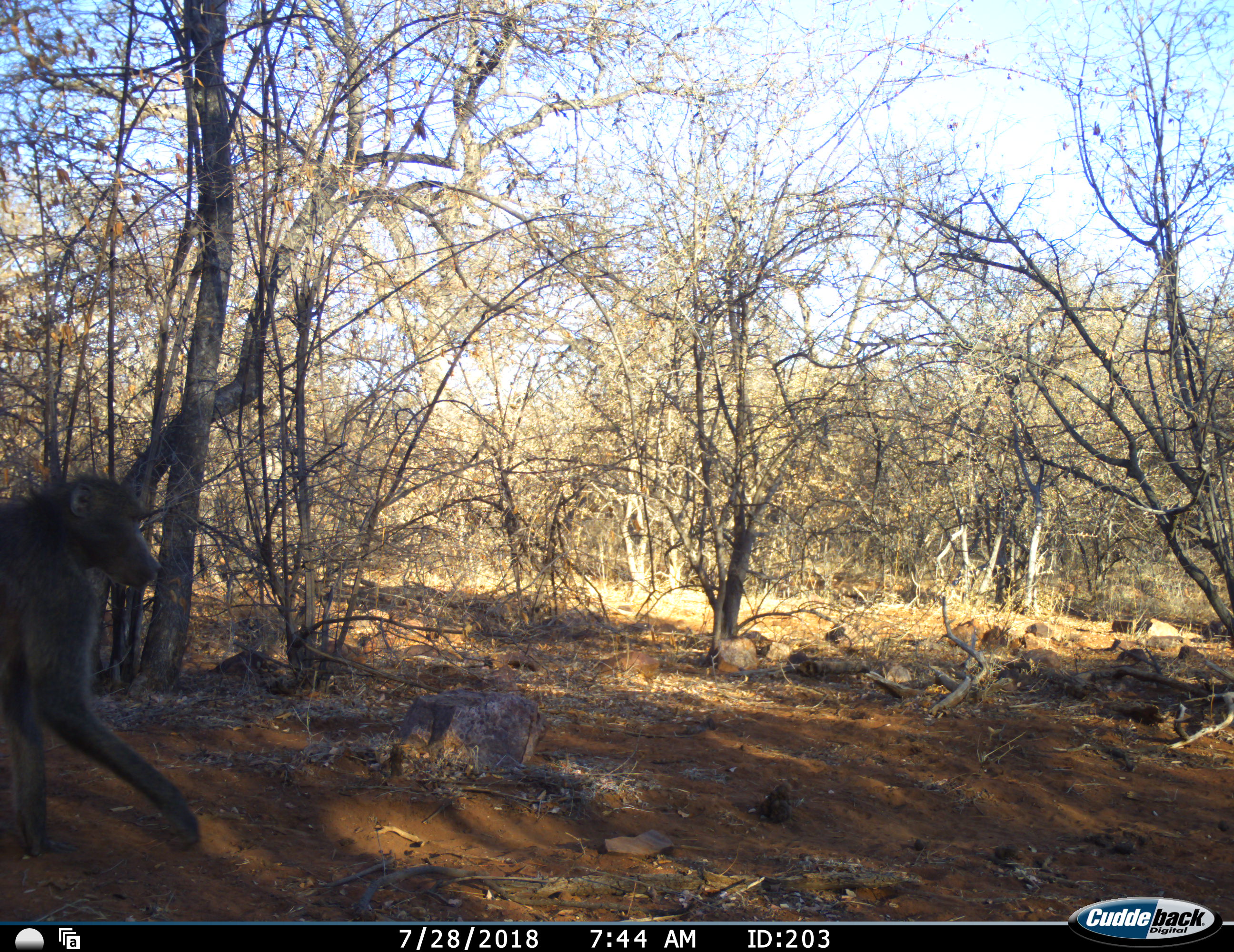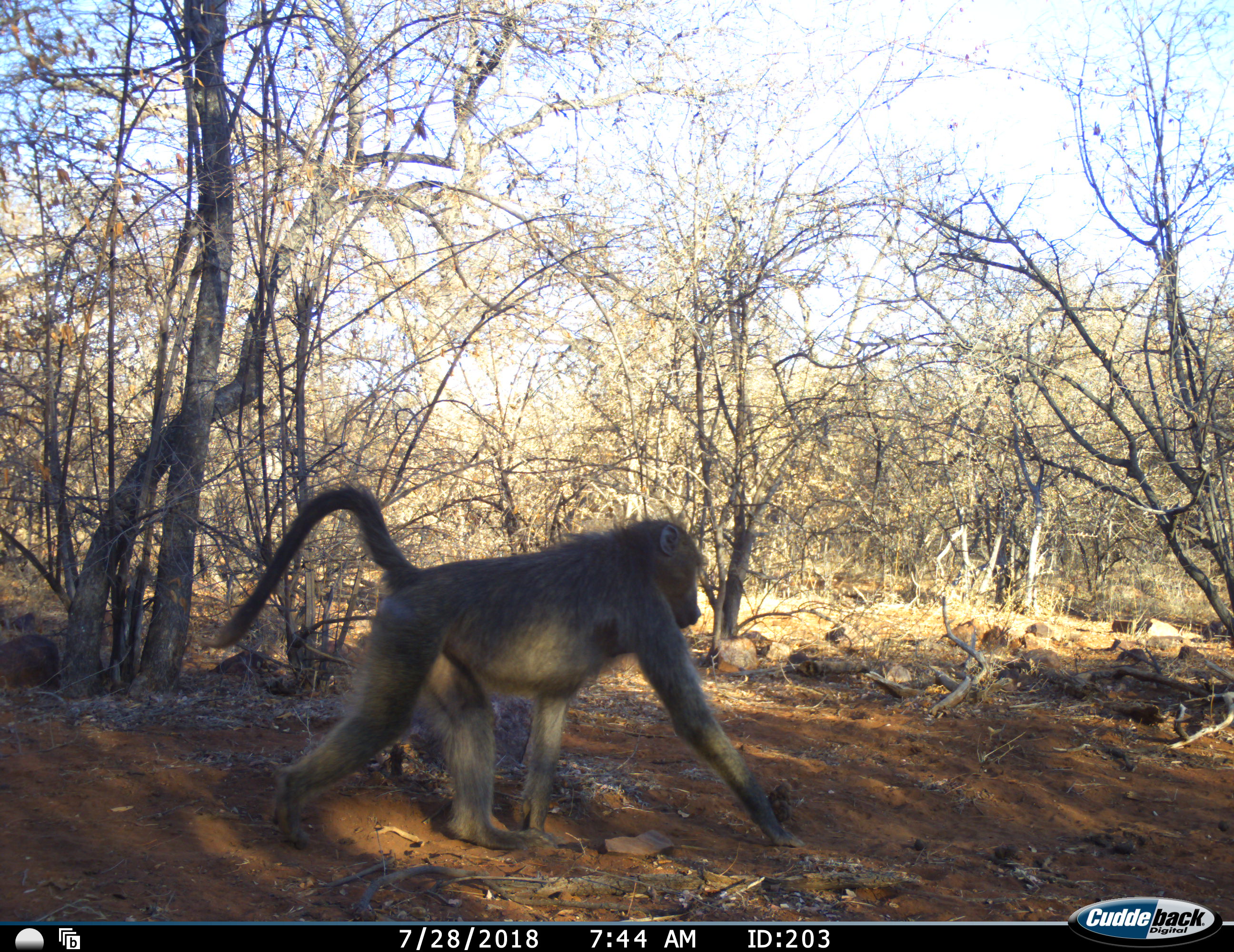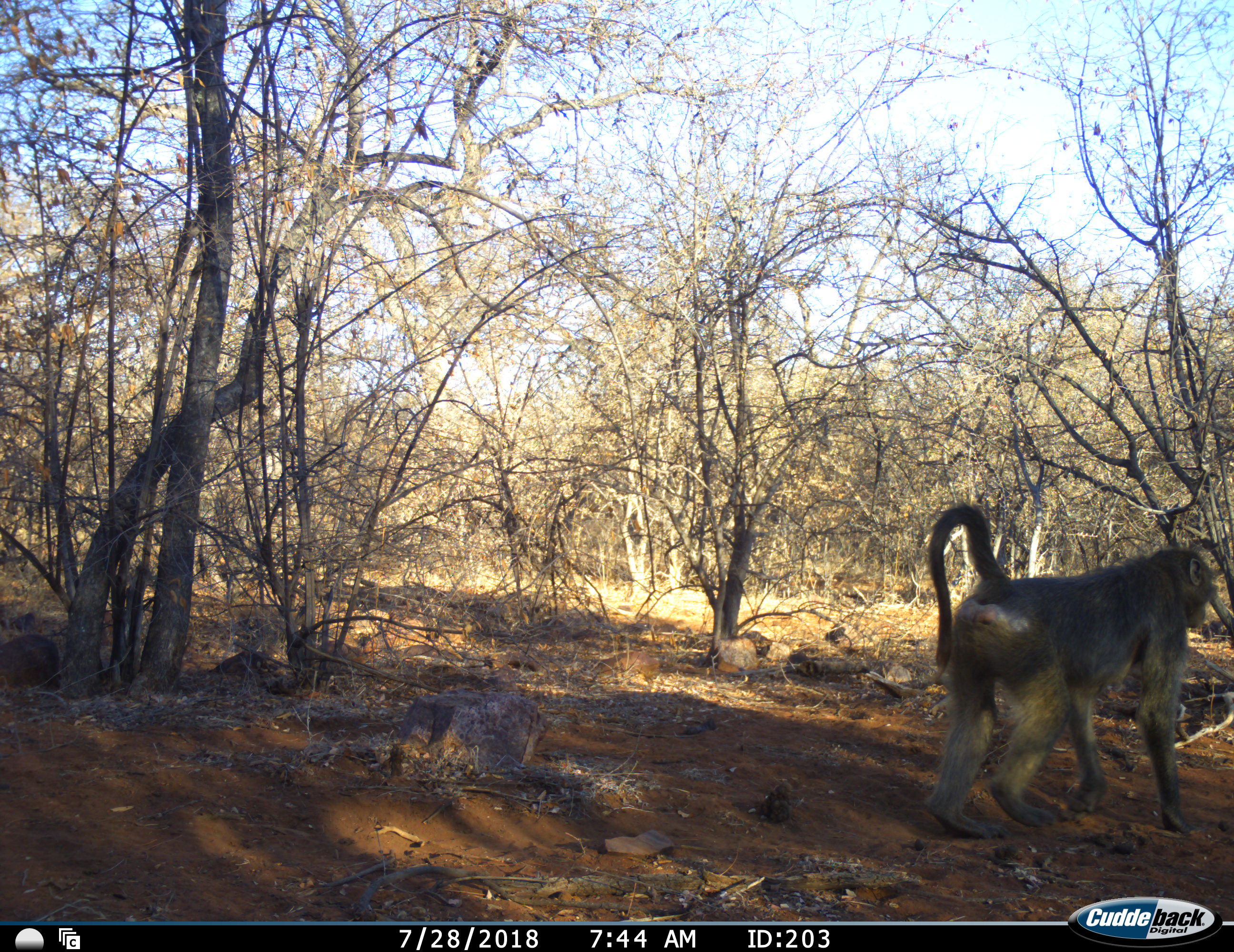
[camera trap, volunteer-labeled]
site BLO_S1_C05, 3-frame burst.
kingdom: Animalia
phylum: Chordata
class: Mammalia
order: Primates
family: Cercopithecidae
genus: Papio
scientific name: Papio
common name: baboon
Baboon (Papio), count 1. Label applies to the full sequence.